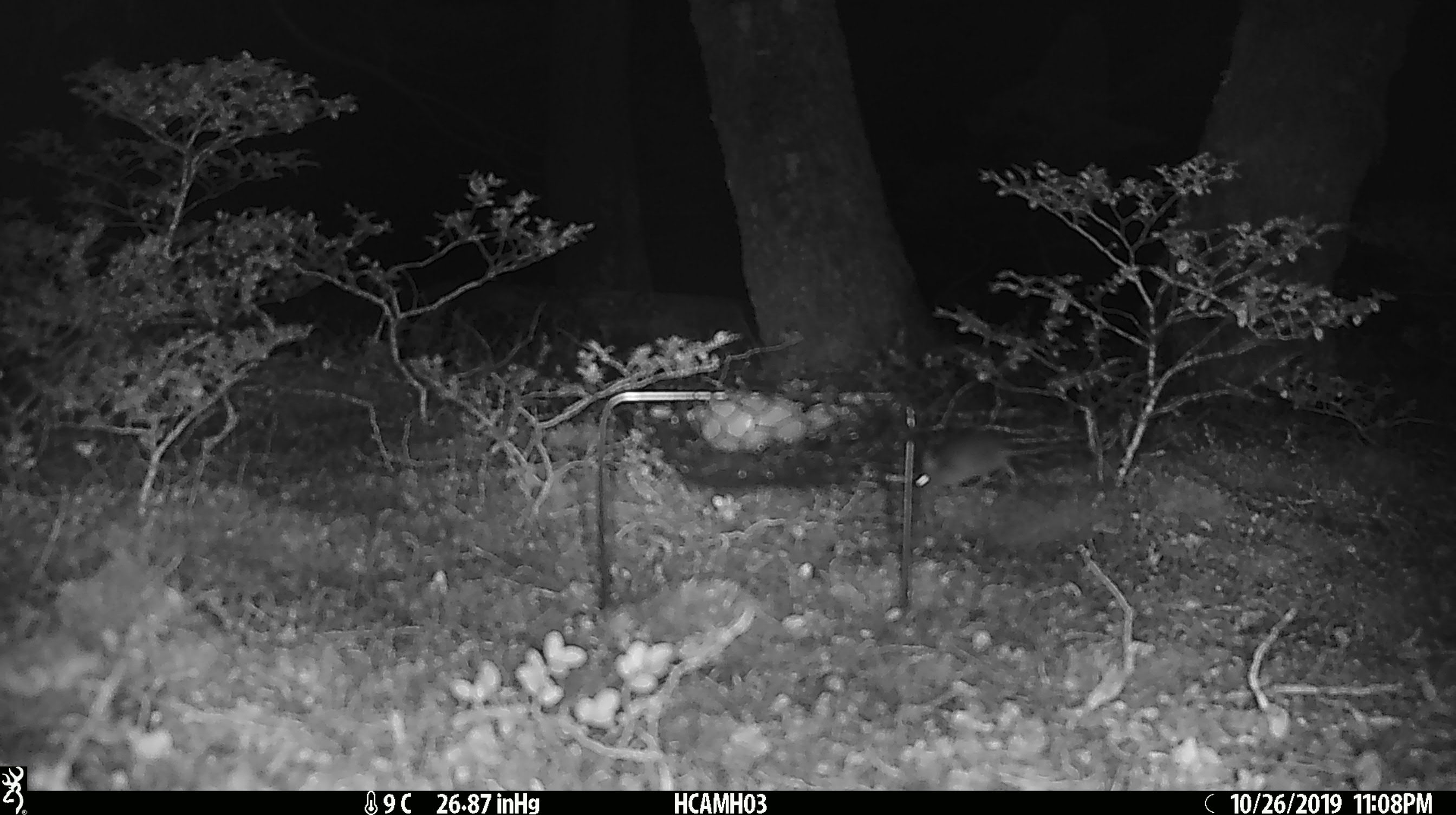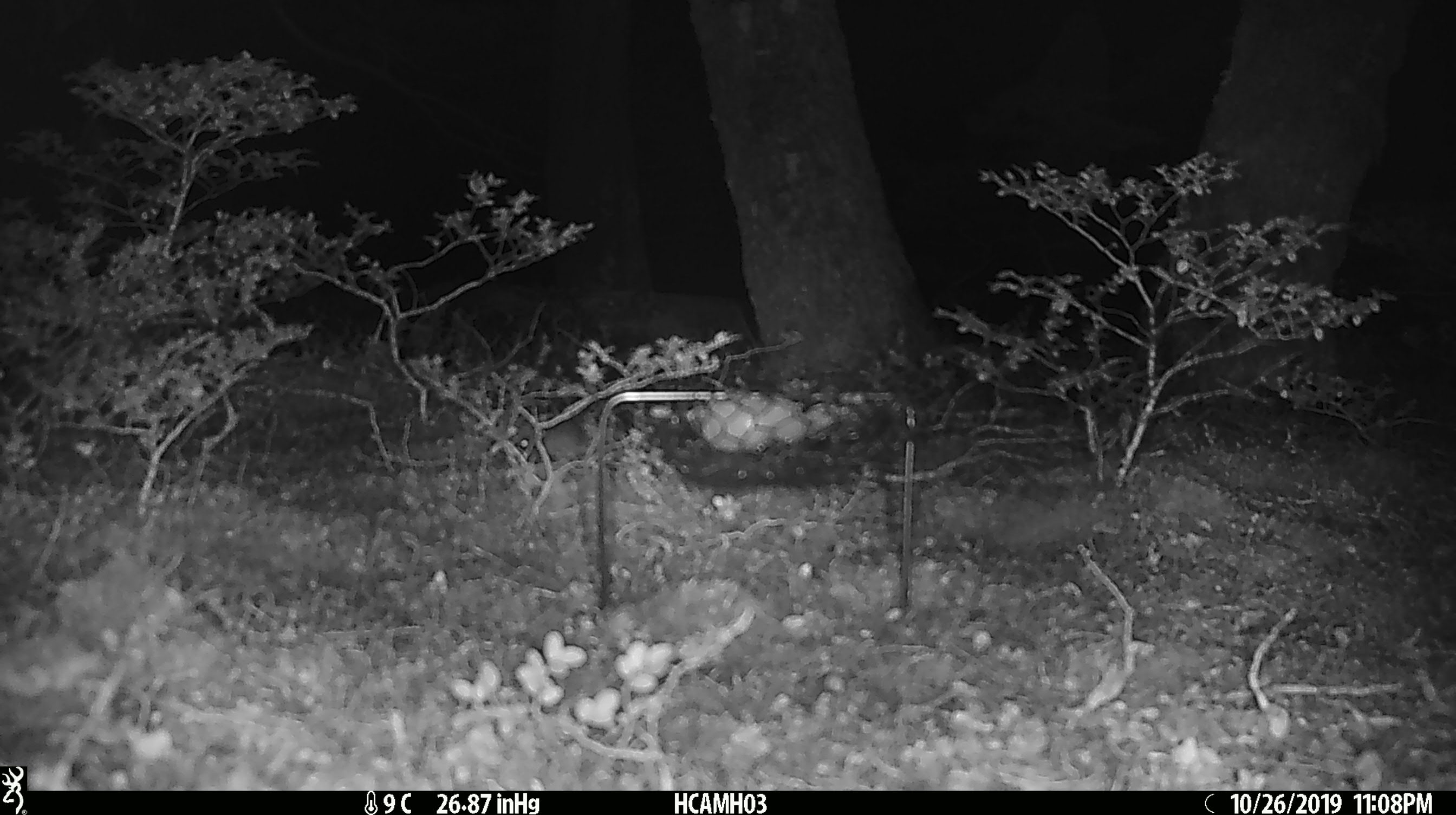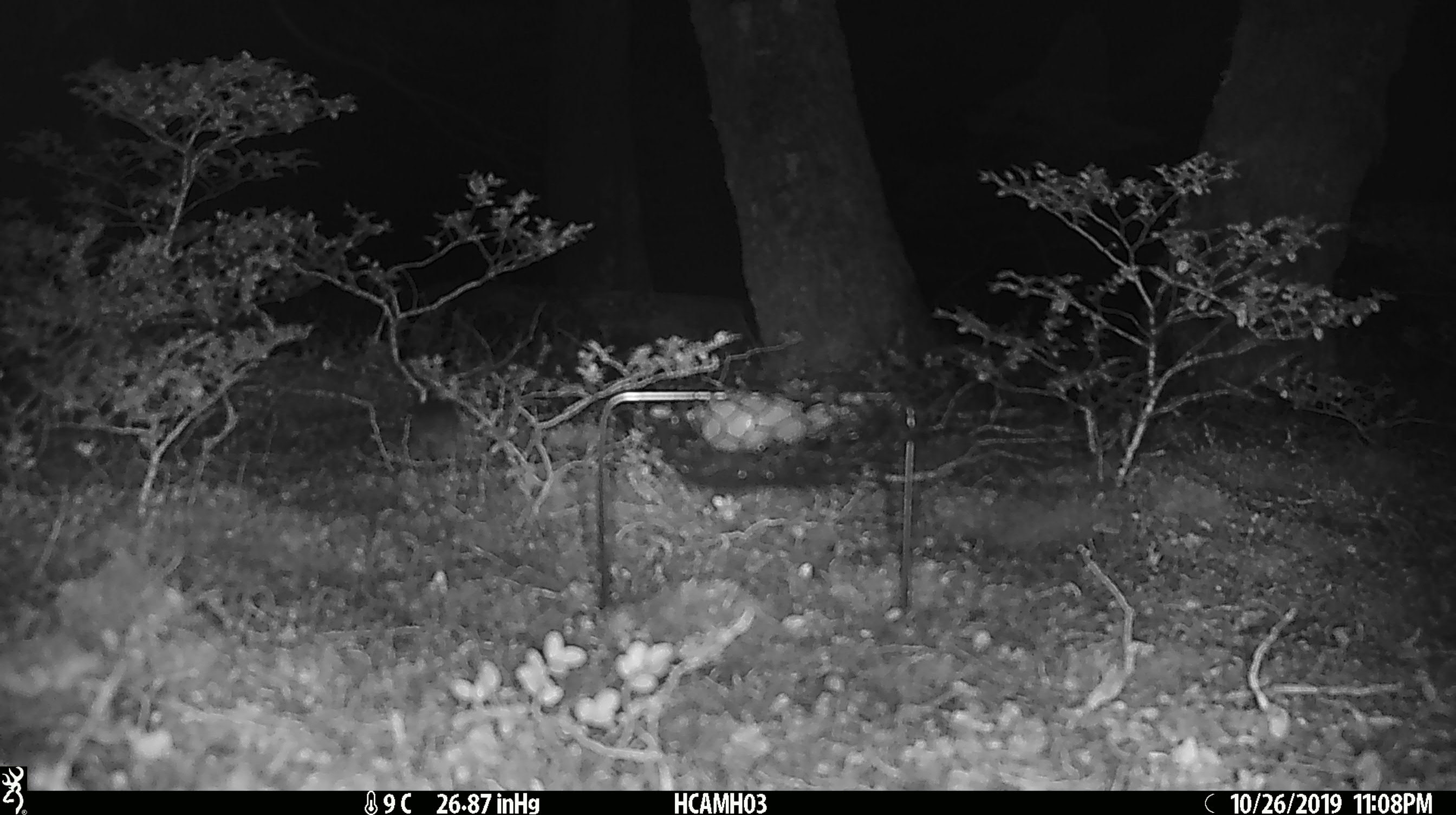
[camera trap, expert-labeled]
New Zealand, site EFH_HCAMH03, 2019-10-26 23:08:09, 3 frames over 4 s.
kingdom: Animalia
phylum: Chordata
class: Mammalia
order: Rodentia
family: Muridae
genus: Mus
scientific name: Mus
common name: mouse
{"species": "mouse (Mus)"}